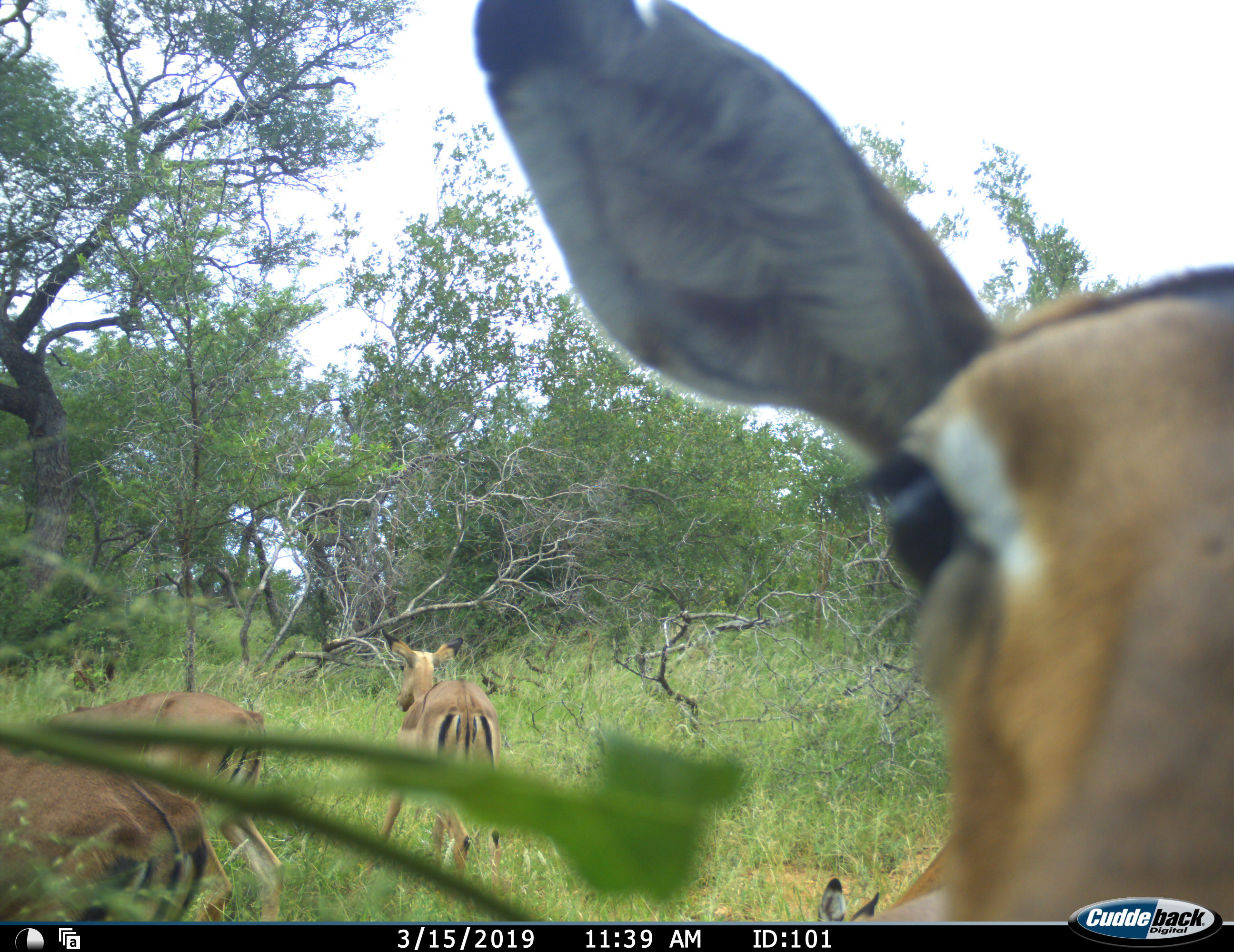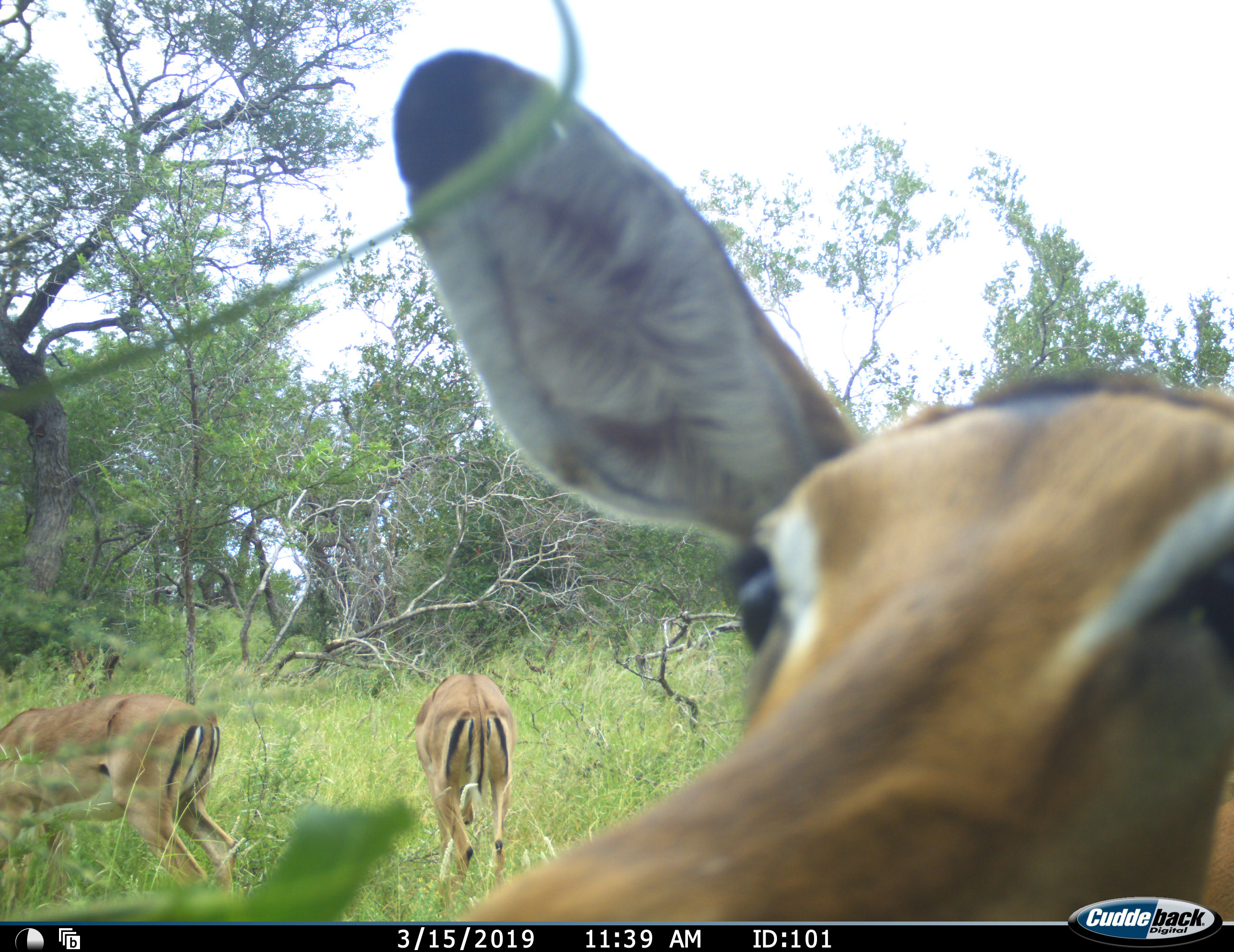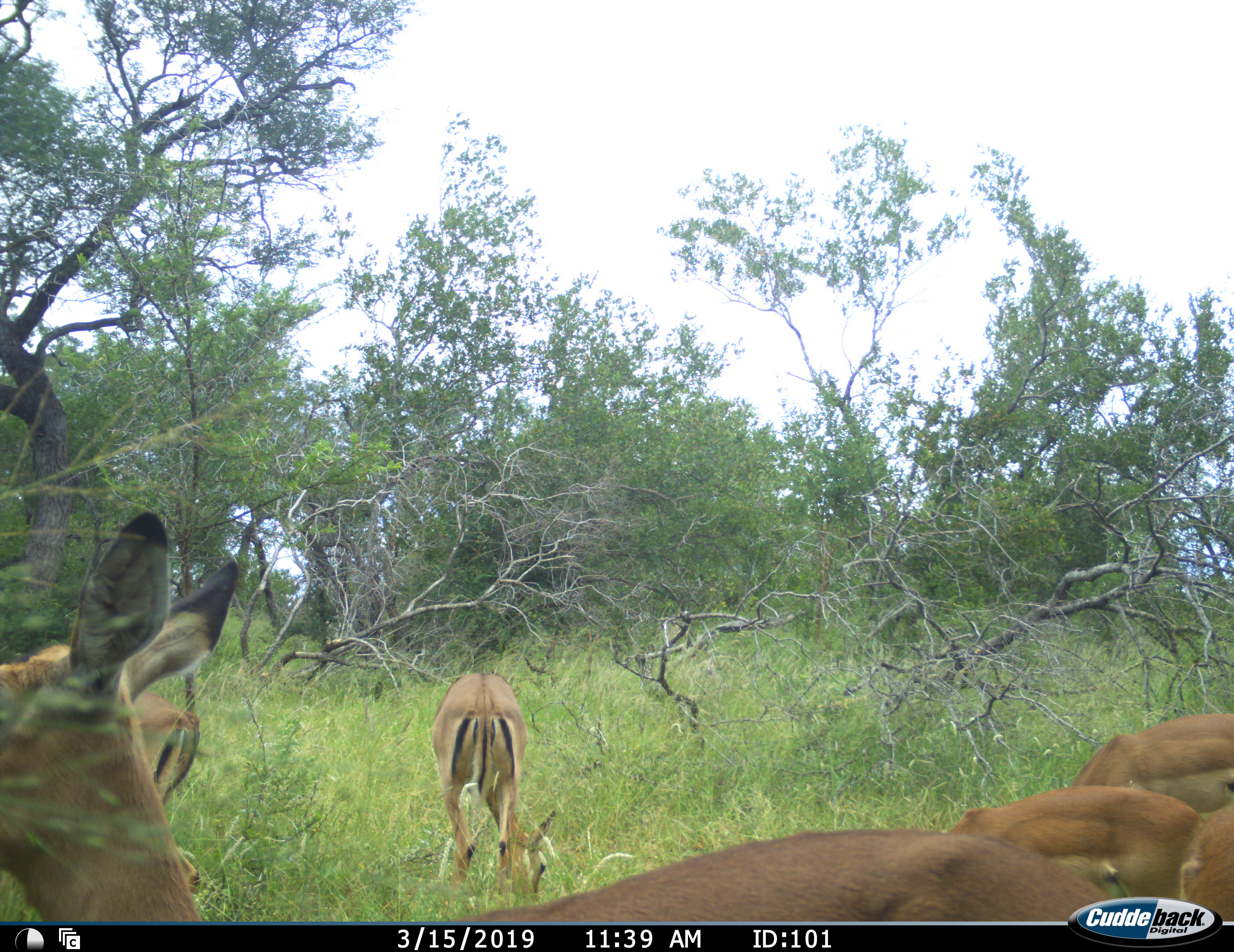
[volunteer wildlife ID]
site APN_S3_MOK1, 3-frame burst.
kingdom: Animalia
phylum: Chordata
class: Mammalia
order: Artiodactyla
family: Bovidae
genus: Aepyceros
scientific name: Aepyceros melampus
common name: impala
Impala (Aepyceros melampus), count 6. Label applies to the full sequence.